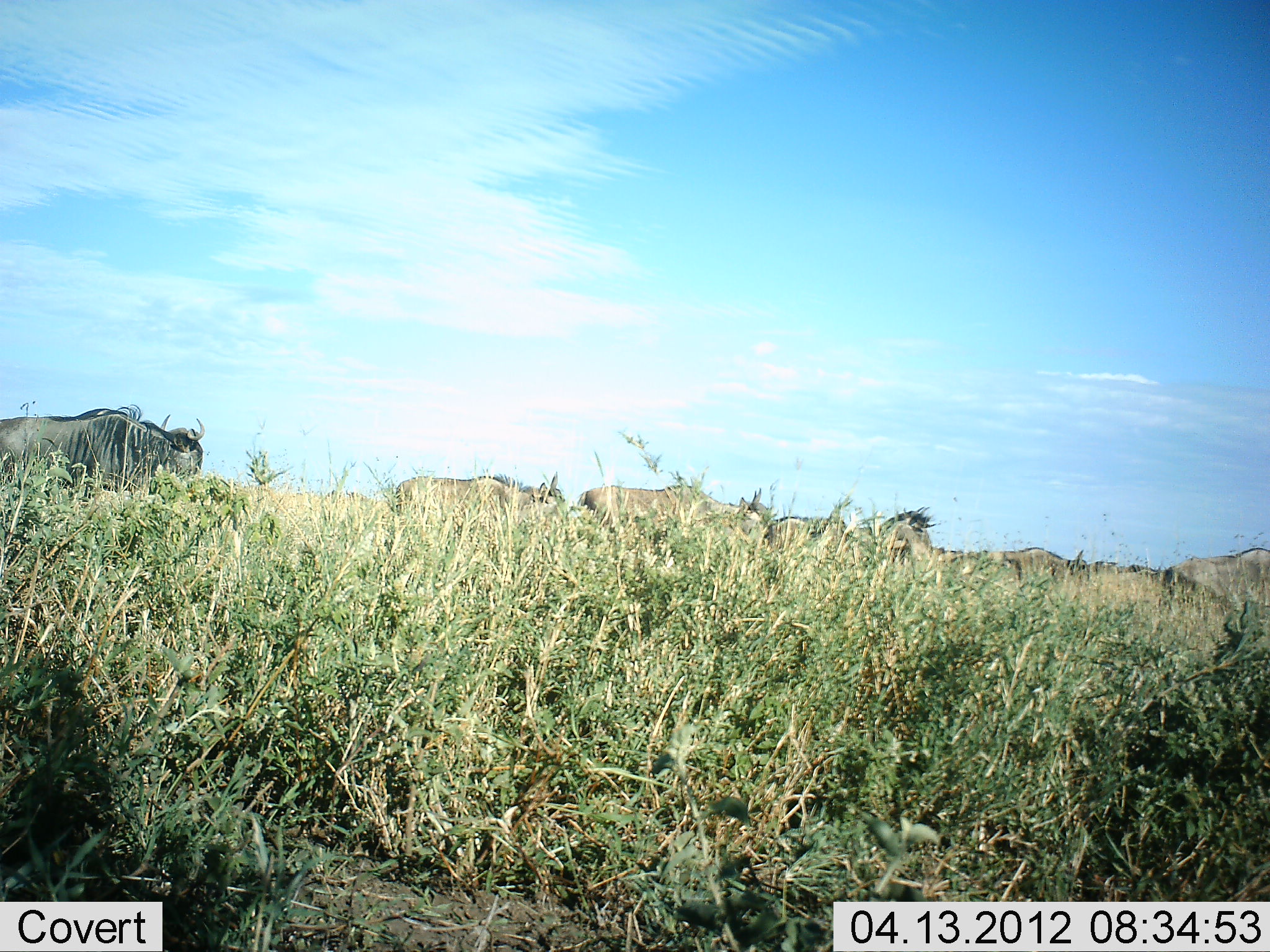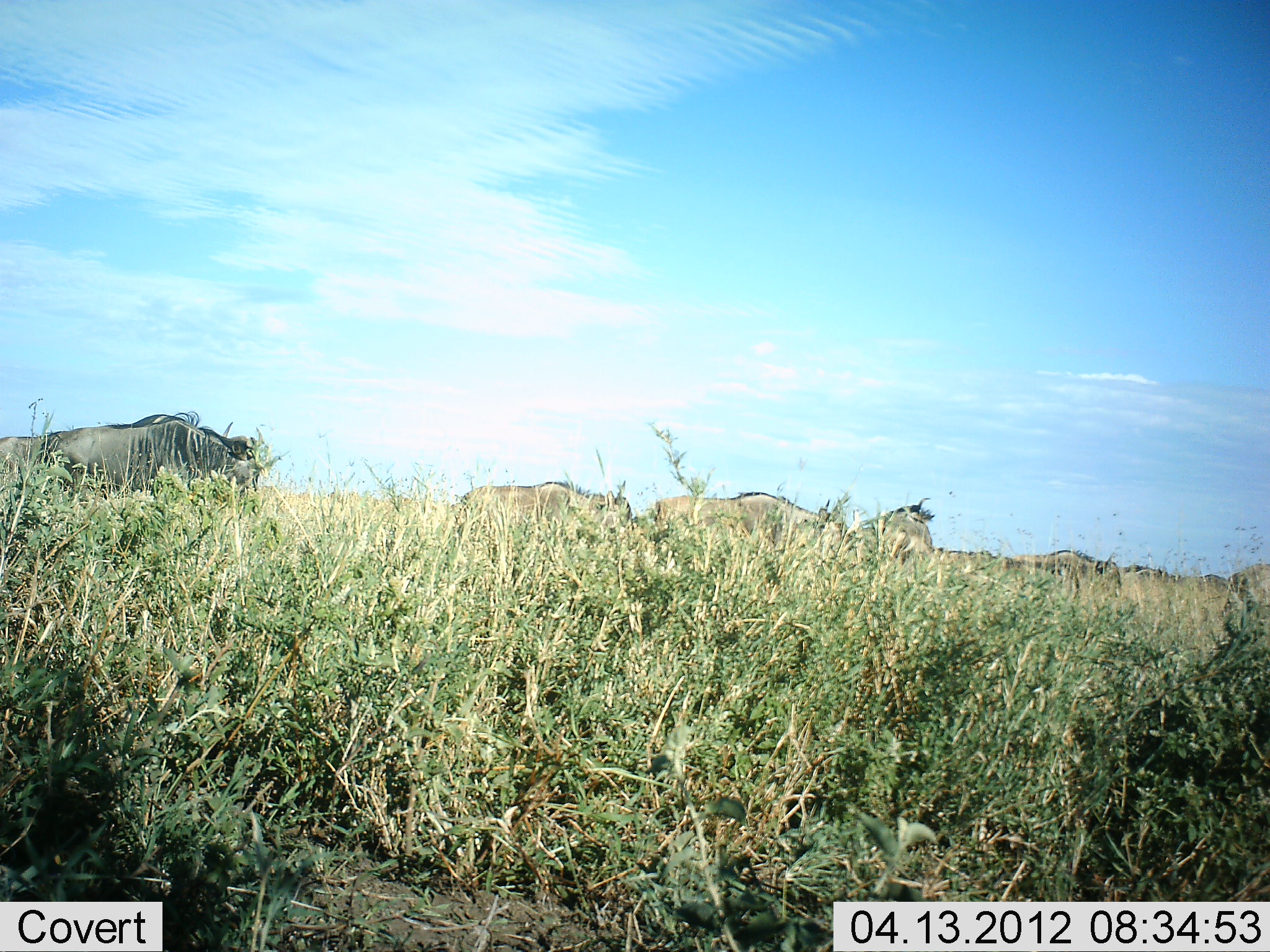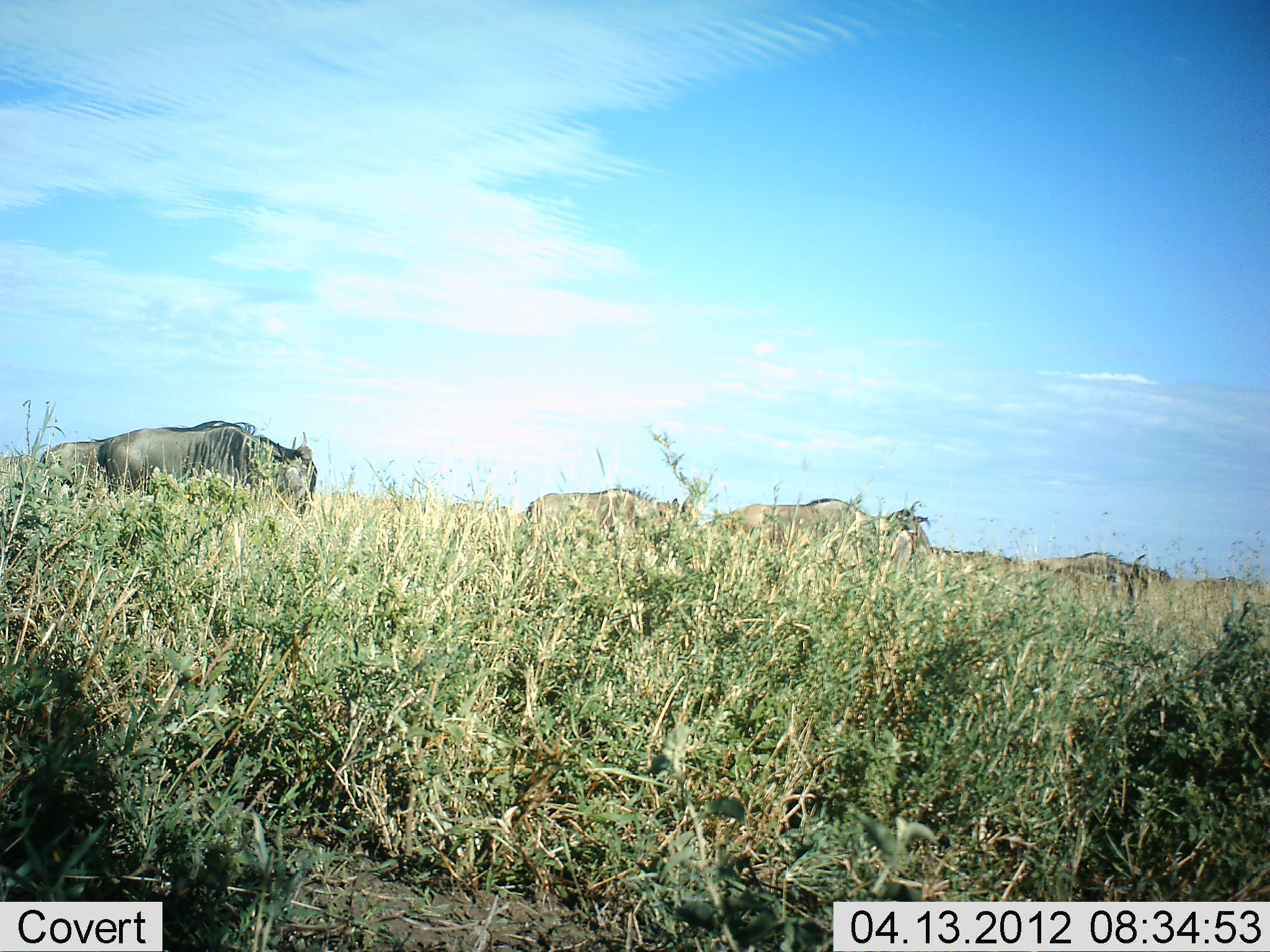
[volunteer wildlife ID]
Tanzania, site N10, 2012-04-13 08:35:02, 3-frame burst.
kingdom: Animalia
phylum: Chordata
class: Mammalia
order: Artiodactyla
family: Bovidae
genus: Connochaetes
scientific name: Connochaetes taurinus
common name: blue wildebeest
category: wildebeest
Wildebeest (blue wildebeest) (Connochaetes taurinus), count 10. Behavior (volunteer vote fractions): standing 0%, resting 0%, moving 100%, interacting 8%. Young present (vote fraction): 0%. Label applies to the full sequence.